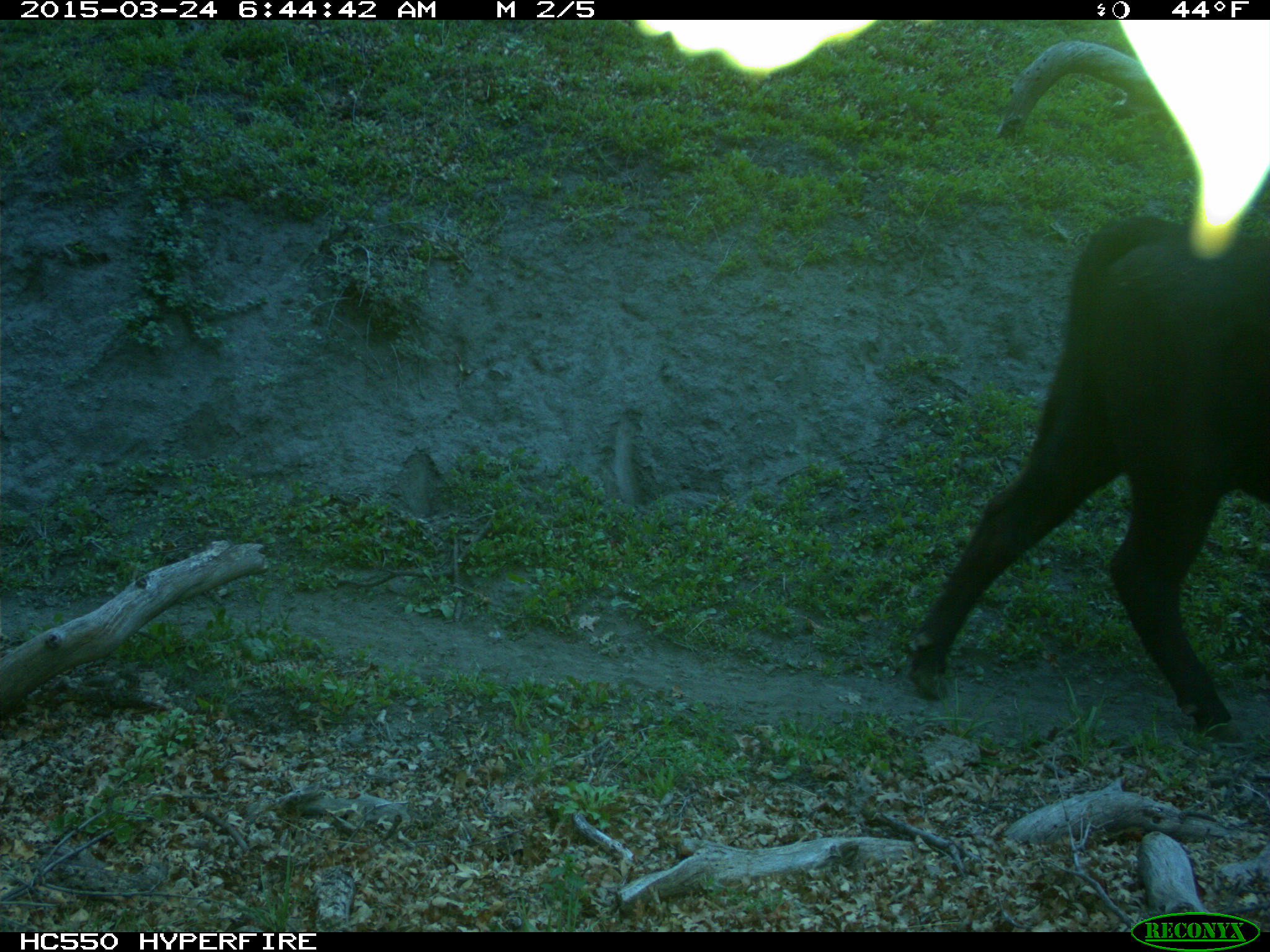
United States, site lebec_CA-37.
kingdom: Animalia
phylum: Chordata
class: Mammalia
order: Artiodactyla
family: Bovidae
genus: Bos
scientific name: Bos taurus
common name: domestic cow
Bos taurus (domestic cow).